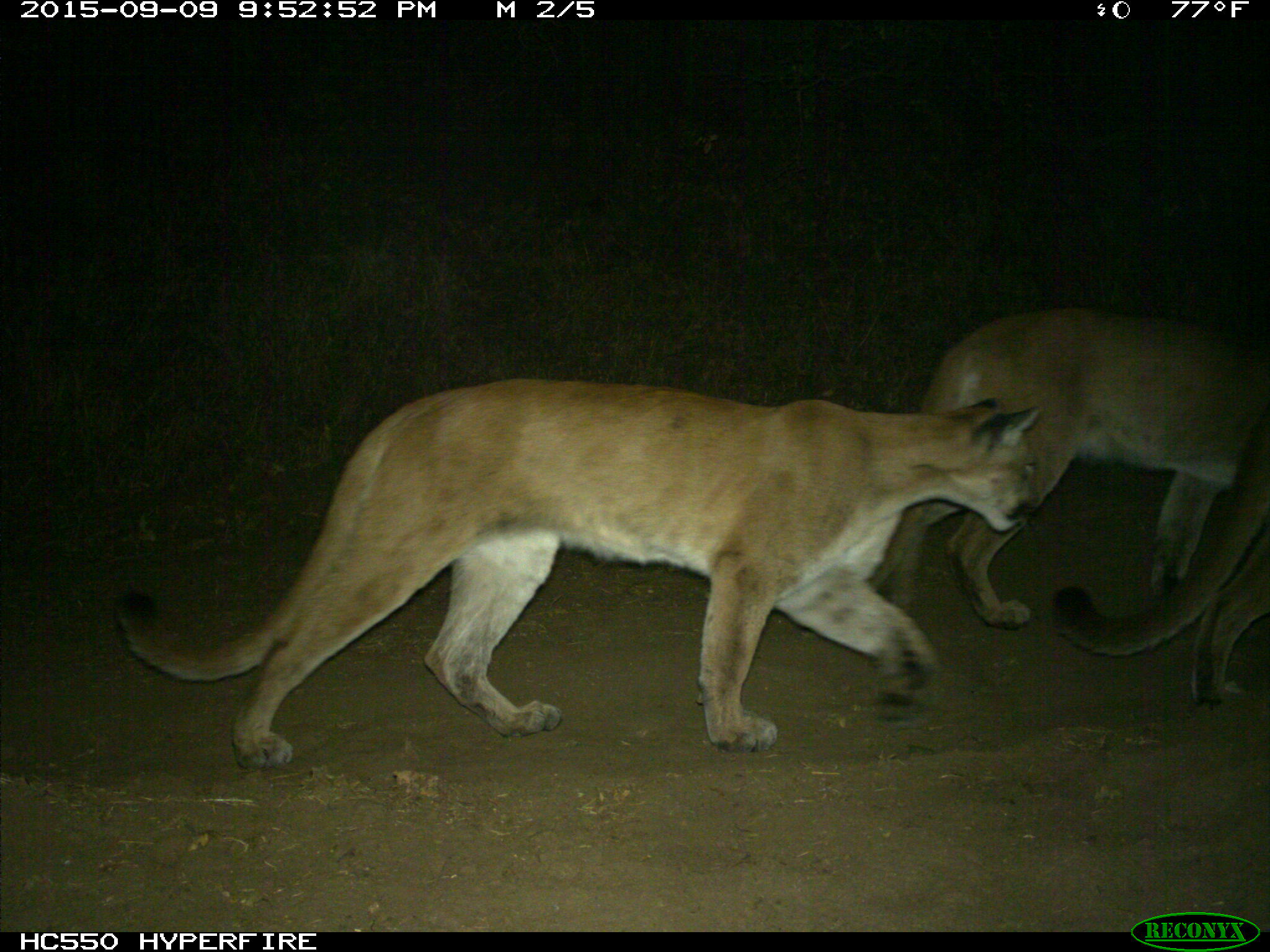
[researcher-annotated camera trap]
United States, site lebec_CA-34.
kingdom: Animalia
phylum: Chordata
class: Mammalia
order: Carnivora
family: Felidae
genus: Puma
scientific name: Puma concolor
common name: mountain lion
Puma concolor (mountain lion).